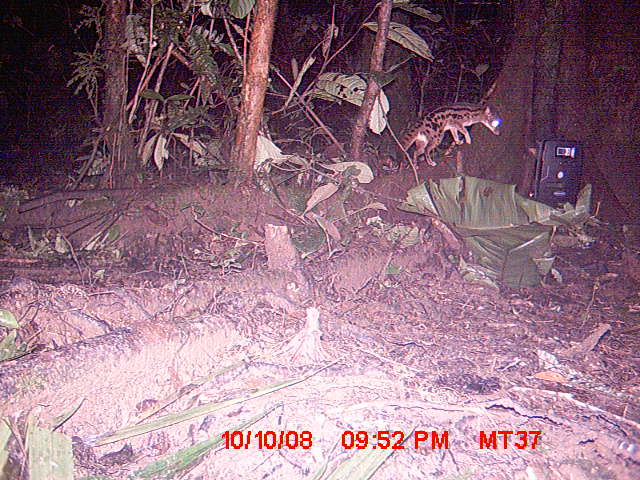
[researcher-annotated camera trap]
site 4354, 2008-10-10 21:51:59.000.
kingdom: Animalia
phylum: Chordata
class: Aves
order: Cuculiformes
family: Cuculidae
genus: Coua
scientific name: Coua serriana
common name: red-breasted coua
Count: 1.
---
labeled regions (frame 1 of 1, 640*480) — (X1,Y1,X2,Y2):
coua serriana: (396,98,501,169)